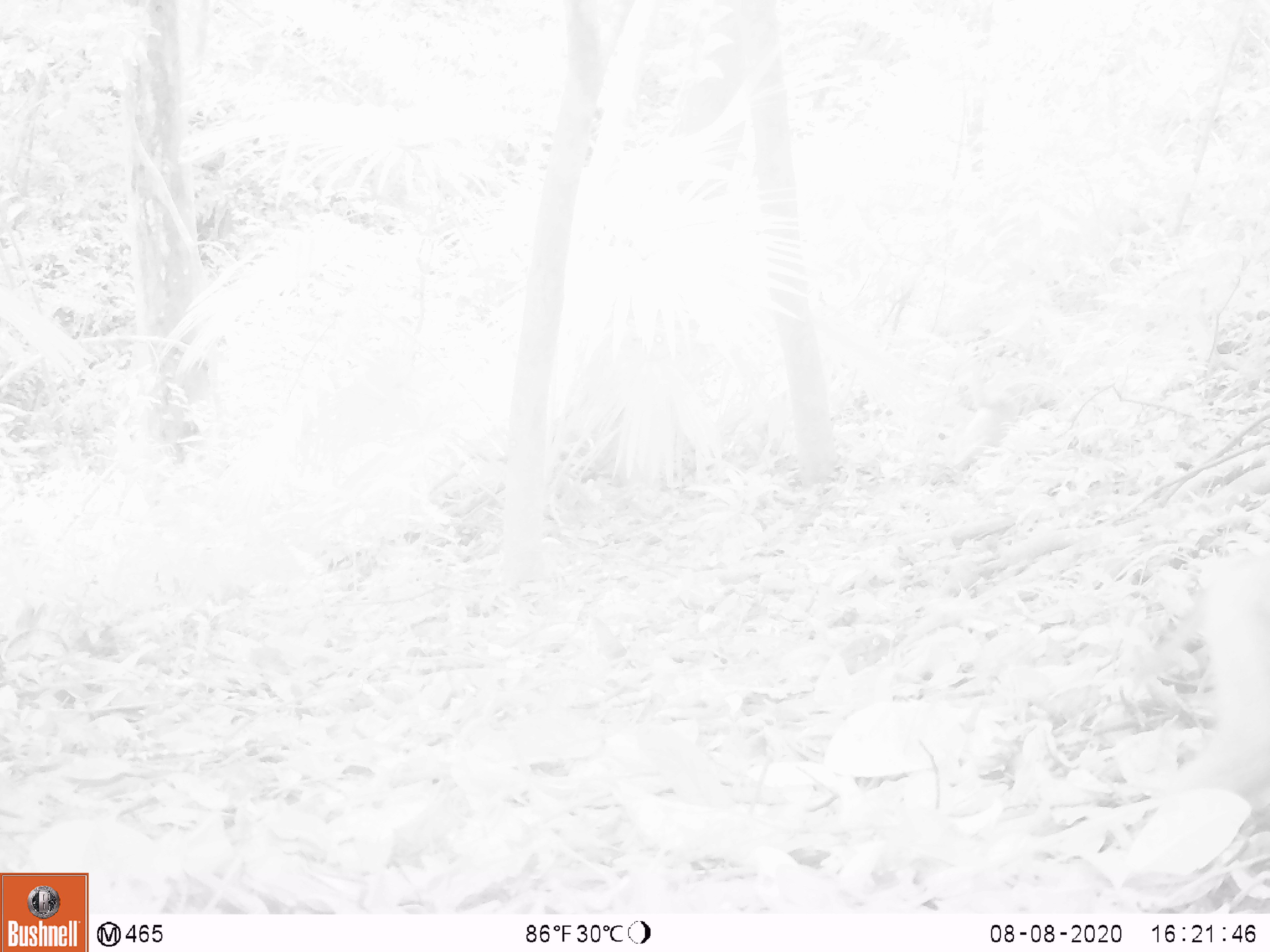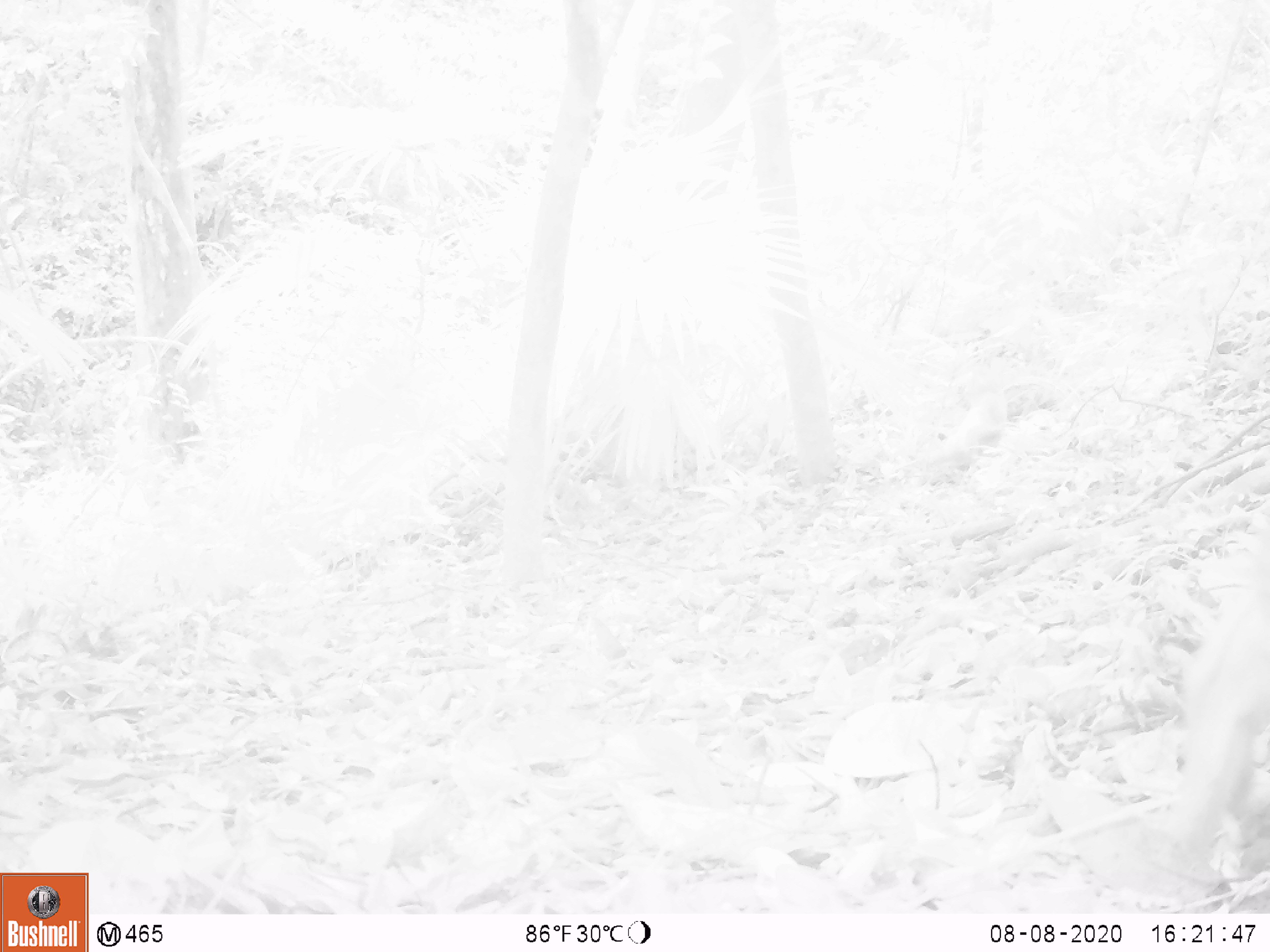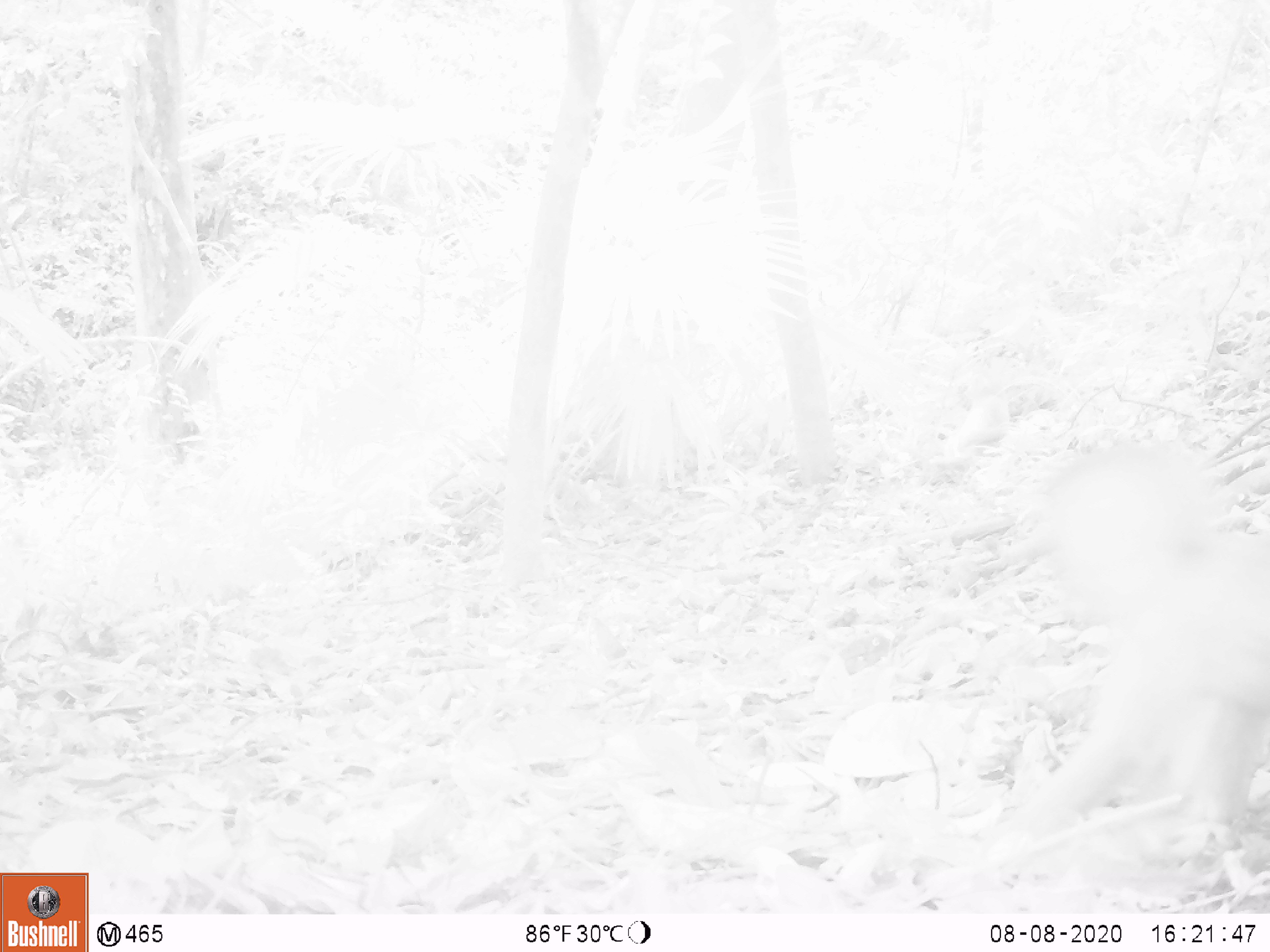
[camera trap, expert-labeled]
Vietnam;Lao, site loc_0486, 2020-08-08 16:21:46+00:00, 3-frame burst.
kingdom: Animalia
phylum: Chordata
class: Mammalia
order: Primates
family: Cercopithecidae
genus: Macaca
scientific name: Macaca nemestrina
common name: pig-tailed macaque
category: pig tailed macaque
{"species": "pig tailed macaque (pig-tailed macaque) (Macaca nemestrina)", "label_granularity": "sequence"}